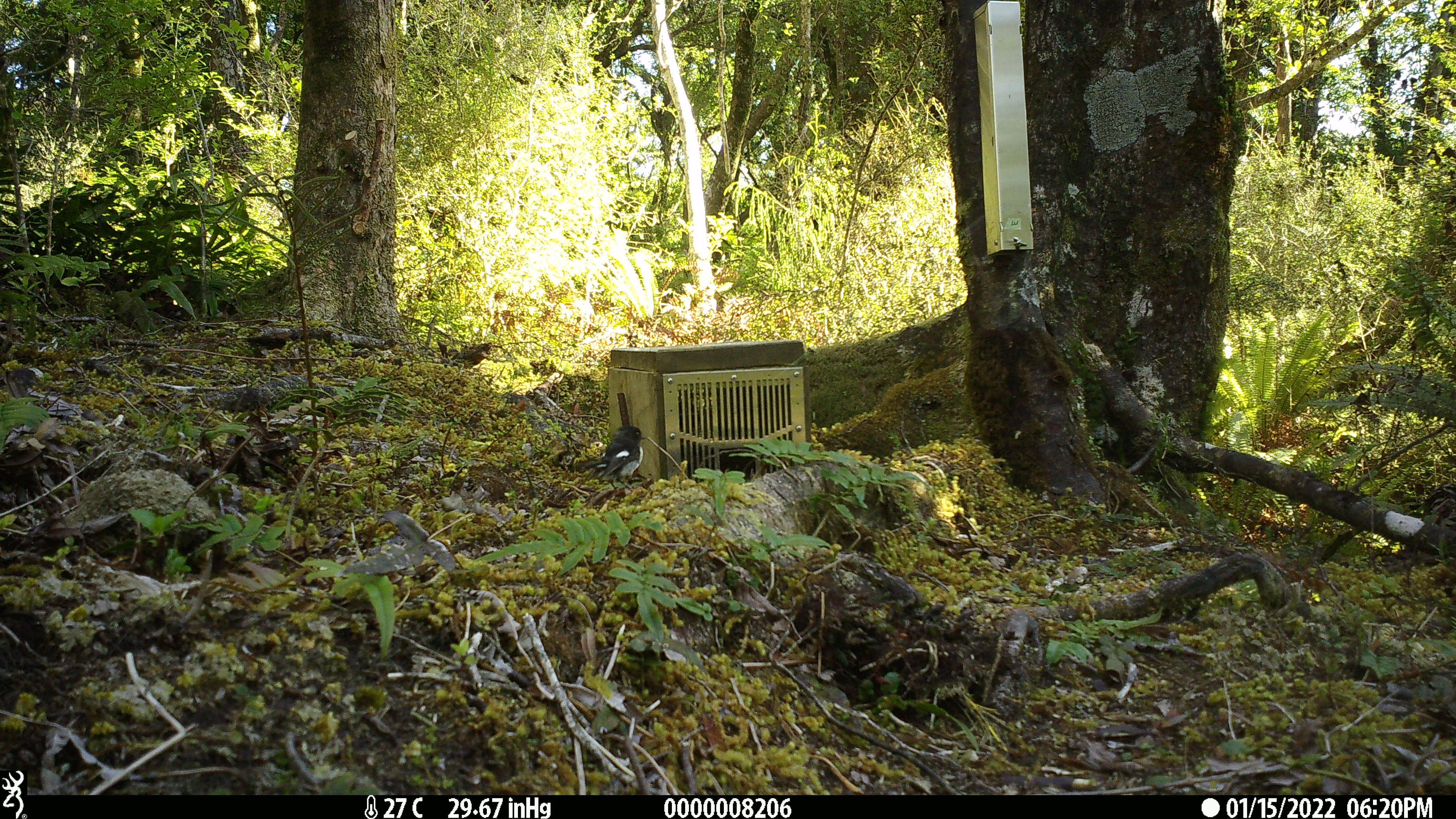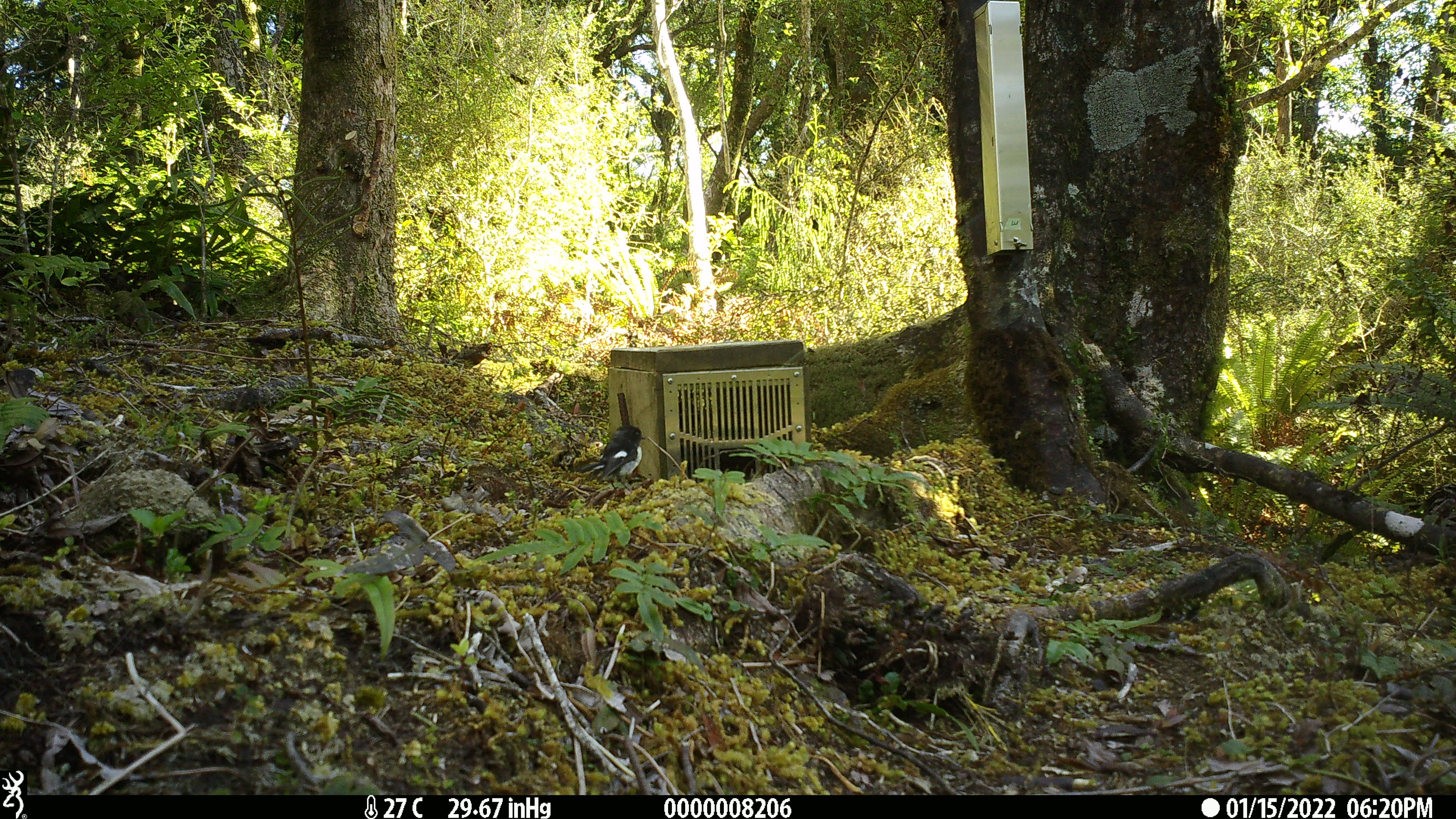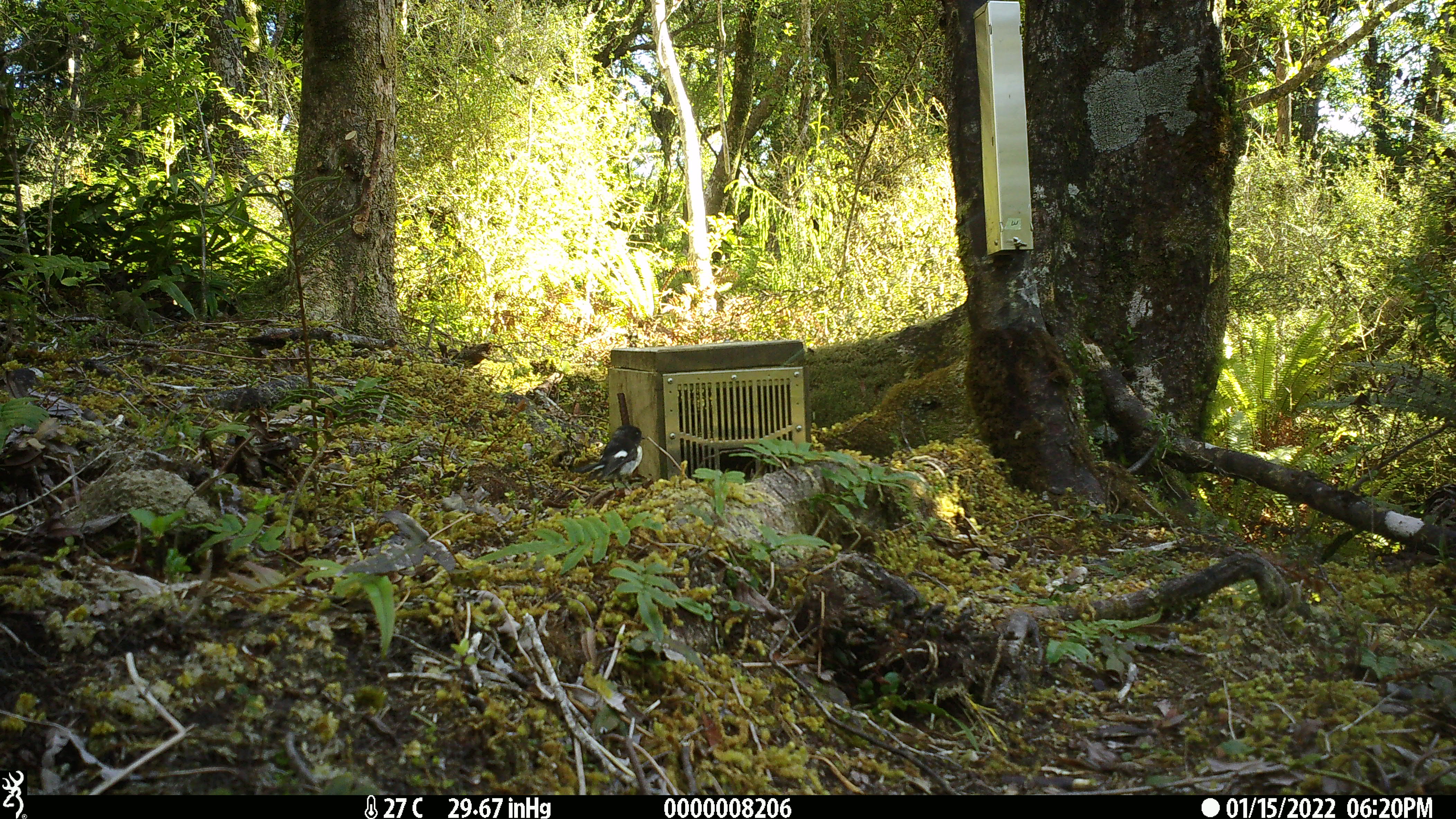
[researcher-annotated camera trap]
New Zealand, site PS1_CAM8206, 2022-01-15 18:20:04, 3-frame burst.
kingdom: Animalia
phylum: Chordata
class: Aves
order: Passeriformes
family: Petroicidae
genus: Petroica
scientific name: Petroica macrocephala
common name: tomtit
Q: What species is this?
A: Tomtit (Petroica macrocephala).